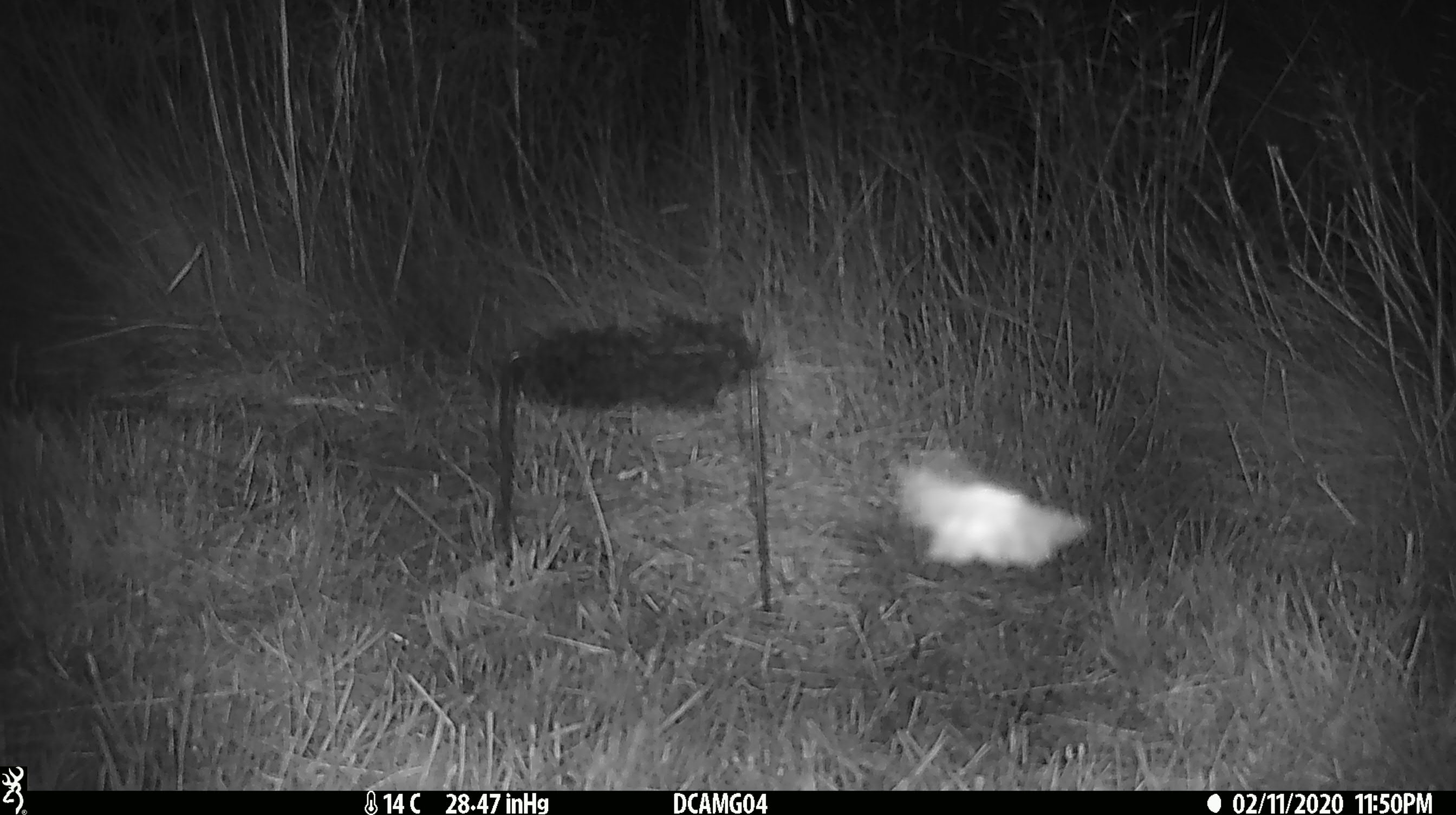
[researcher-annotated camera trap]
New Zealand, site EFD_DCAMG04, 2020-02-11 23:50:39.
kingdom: Animalia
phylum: Arthropoda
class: Insecta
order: Lepidoptera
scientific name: Lepidoptera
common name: moth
Moth (Lepidoptera).